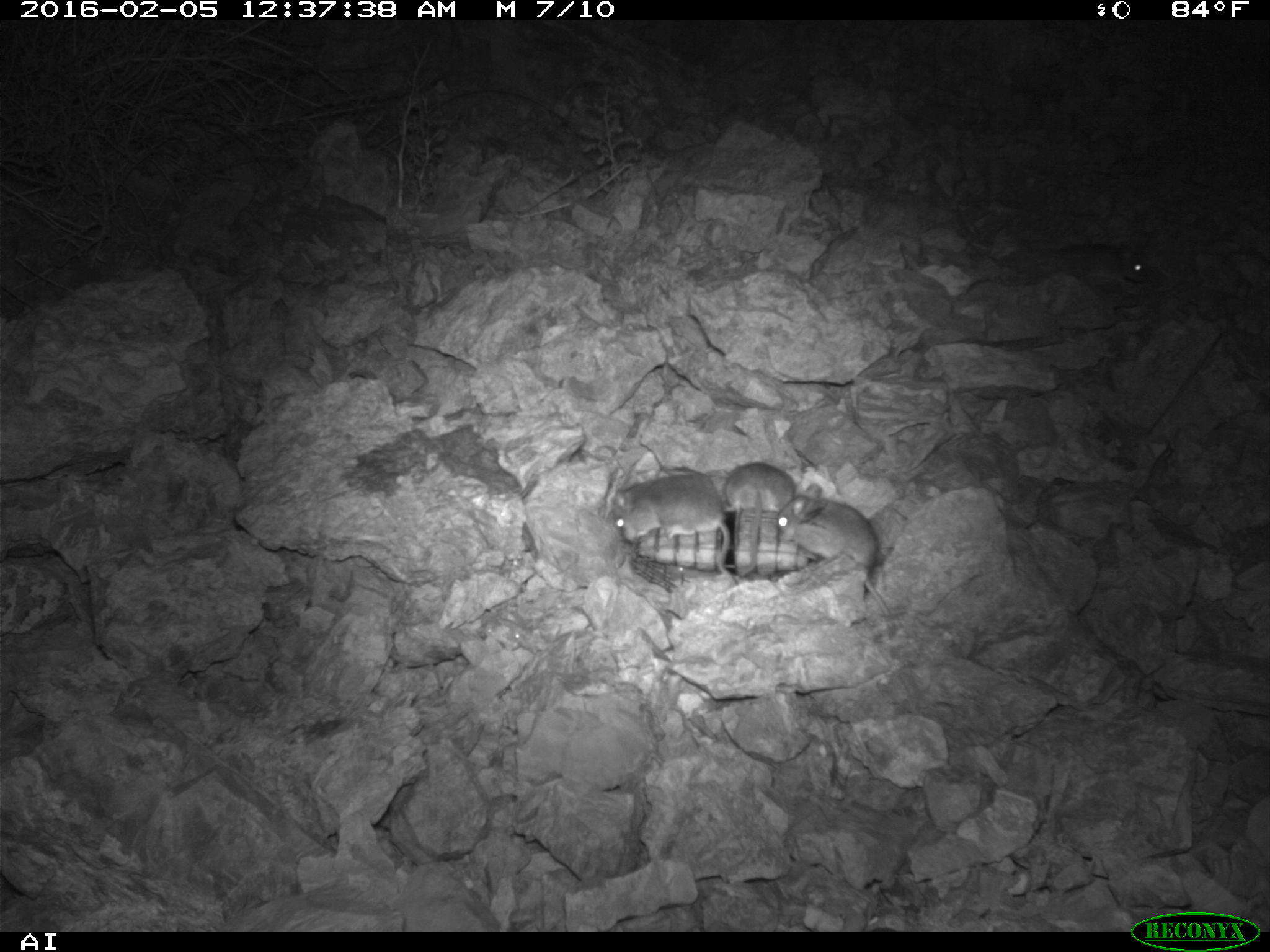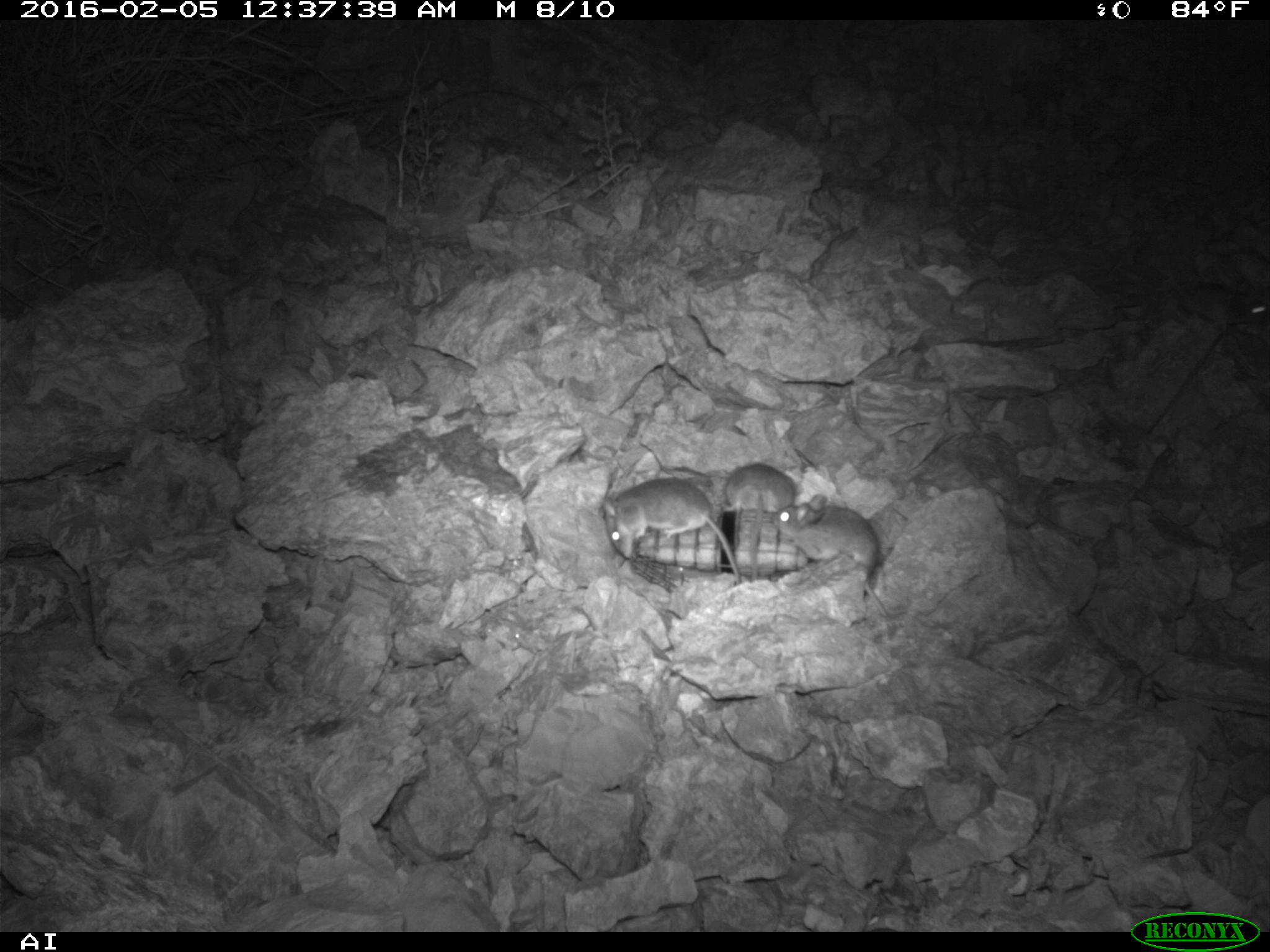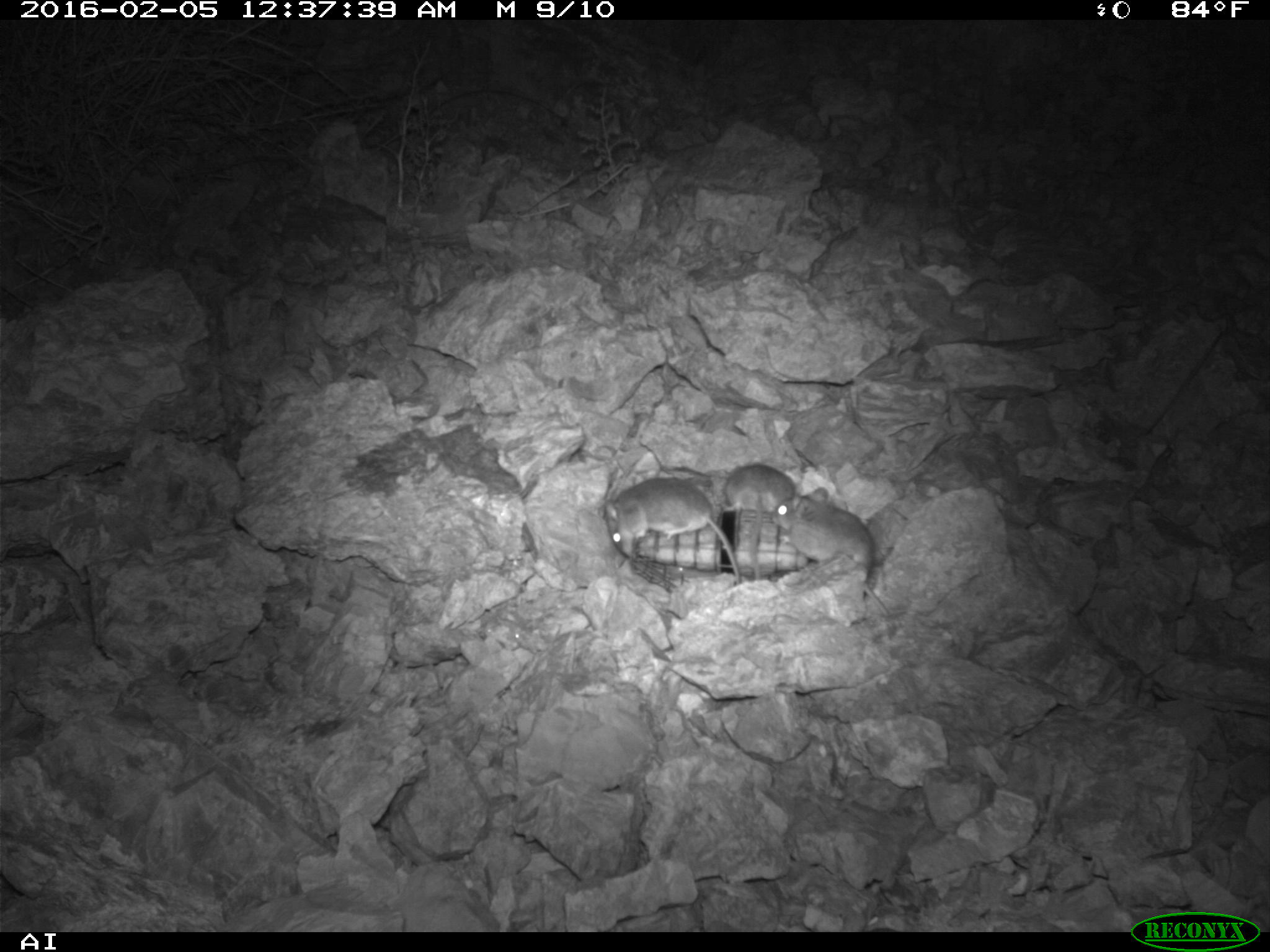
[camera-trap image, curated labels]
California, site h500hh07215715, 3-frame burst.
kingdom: Animalia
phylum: Chordata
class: Mammalia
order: Rodentia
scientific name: Rodentia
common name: rodent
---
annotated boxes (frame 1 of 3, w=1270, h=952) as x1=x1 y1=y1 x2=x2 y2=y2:
rodent: x1=777 y1=483 x2=890 y2=615; x1=614 y1=473 x2=737 y2=589; x1=724 y1=462 x2=796 y2=576; x1=1055 y1=242 x2=1148 y2=283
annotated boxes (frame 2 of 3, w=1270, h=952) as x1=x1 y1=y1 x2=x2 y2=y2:
rodent: x1=603 y1=476 x2=742 y2=586; x1=774 y1=495 x2=891 y2=616; x1=721 y1=461 x2=796 y2=511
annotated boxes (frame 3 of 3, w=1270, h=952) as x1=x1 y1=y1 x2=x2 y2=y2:
rodent: x1=772 y1=487 x2=890 y2=616; x1=602 y1=475 x2=741 y2=583; x1=720 y1=462 x2=794 y2=510